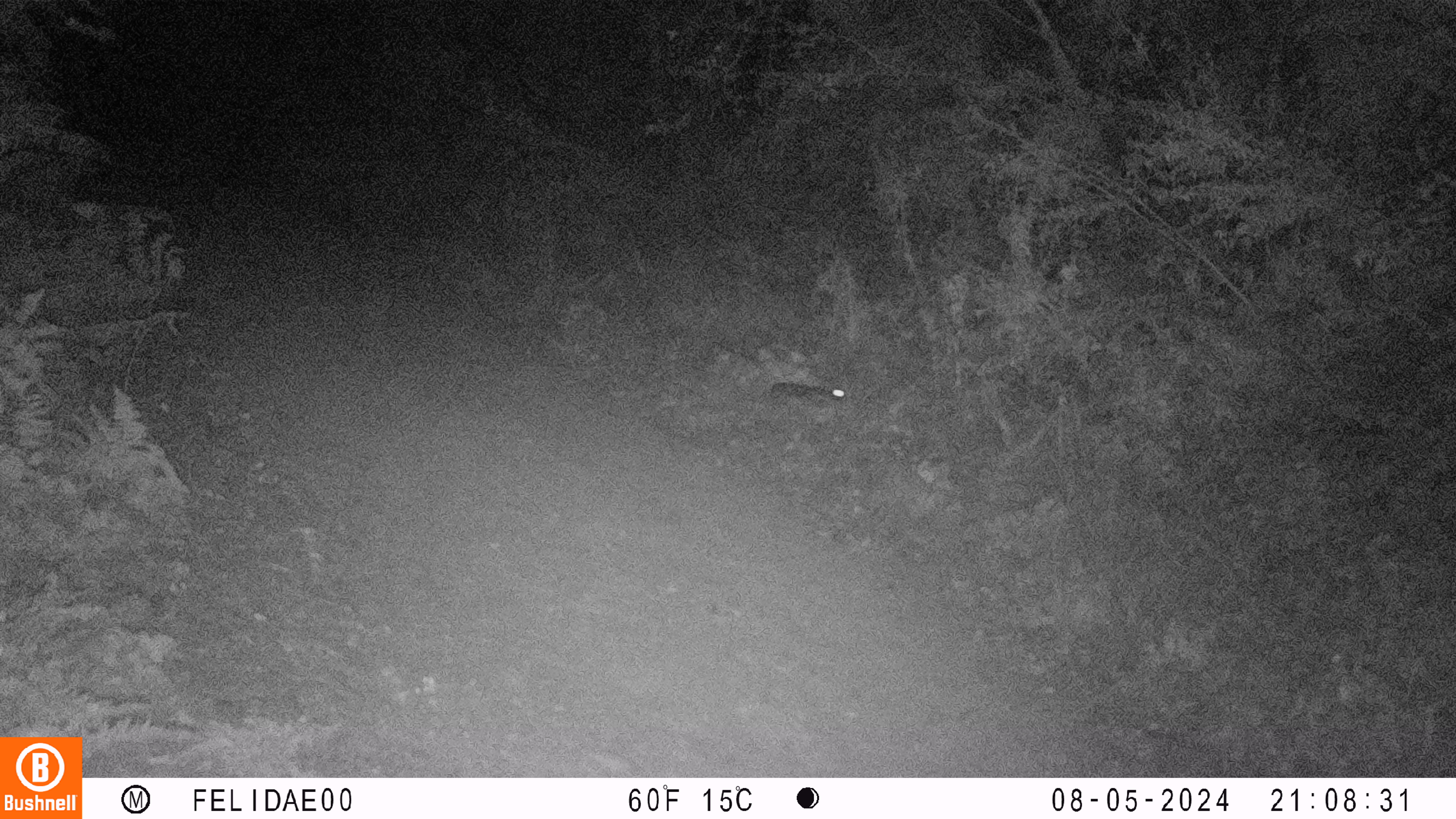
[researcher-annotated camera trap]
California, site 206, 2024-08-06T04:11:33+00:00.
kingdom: Animalia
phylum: Chordata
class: Mammalia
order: Lagomorpha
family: Leporidae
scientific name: Leporidae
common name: rabbit